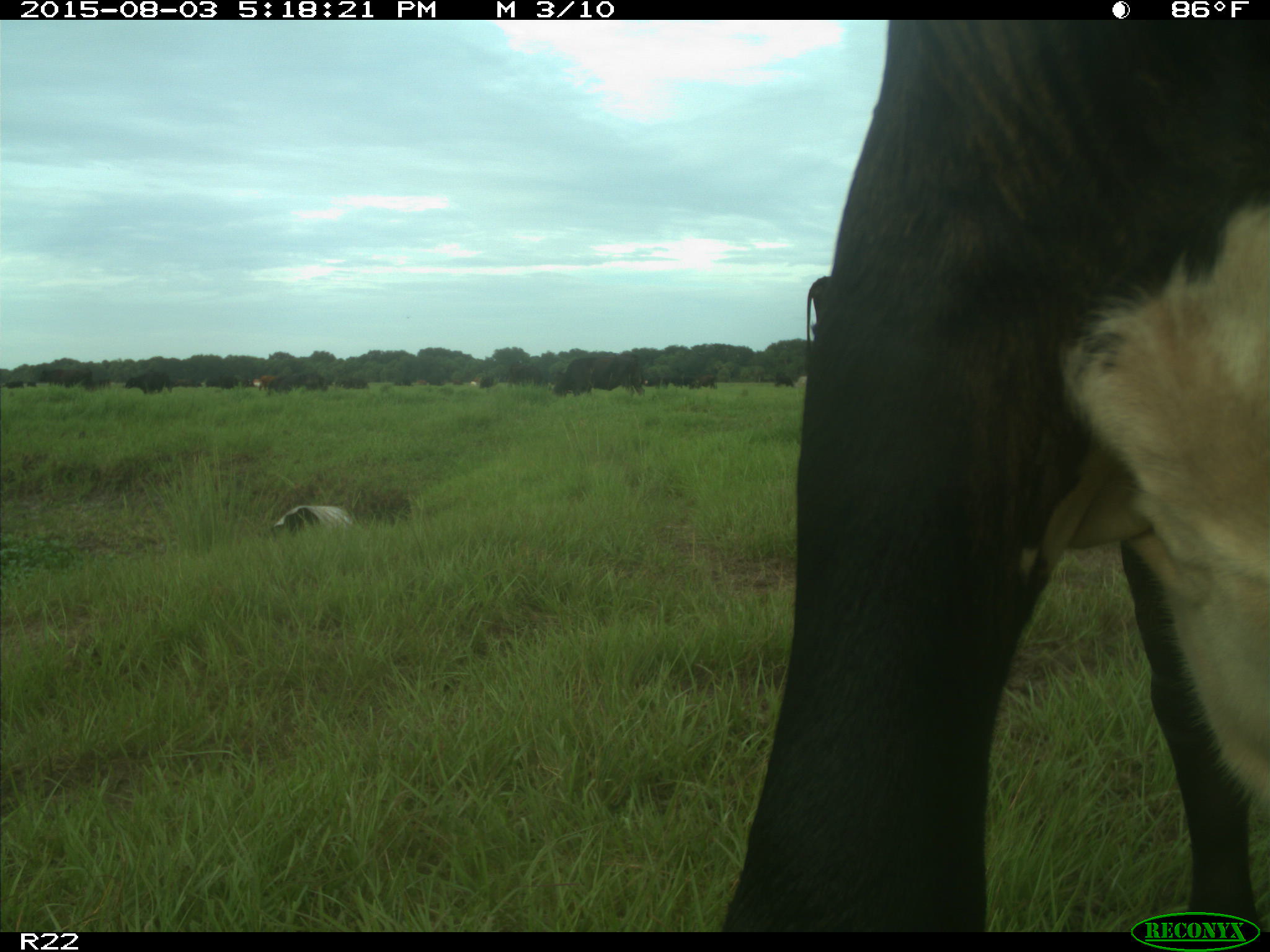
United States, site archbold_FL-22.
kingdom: Animalia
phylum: Chordata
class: Mammalia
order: Artiodactyla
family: Bovidae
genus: Bos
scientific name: Bos taurus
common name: domestic cow